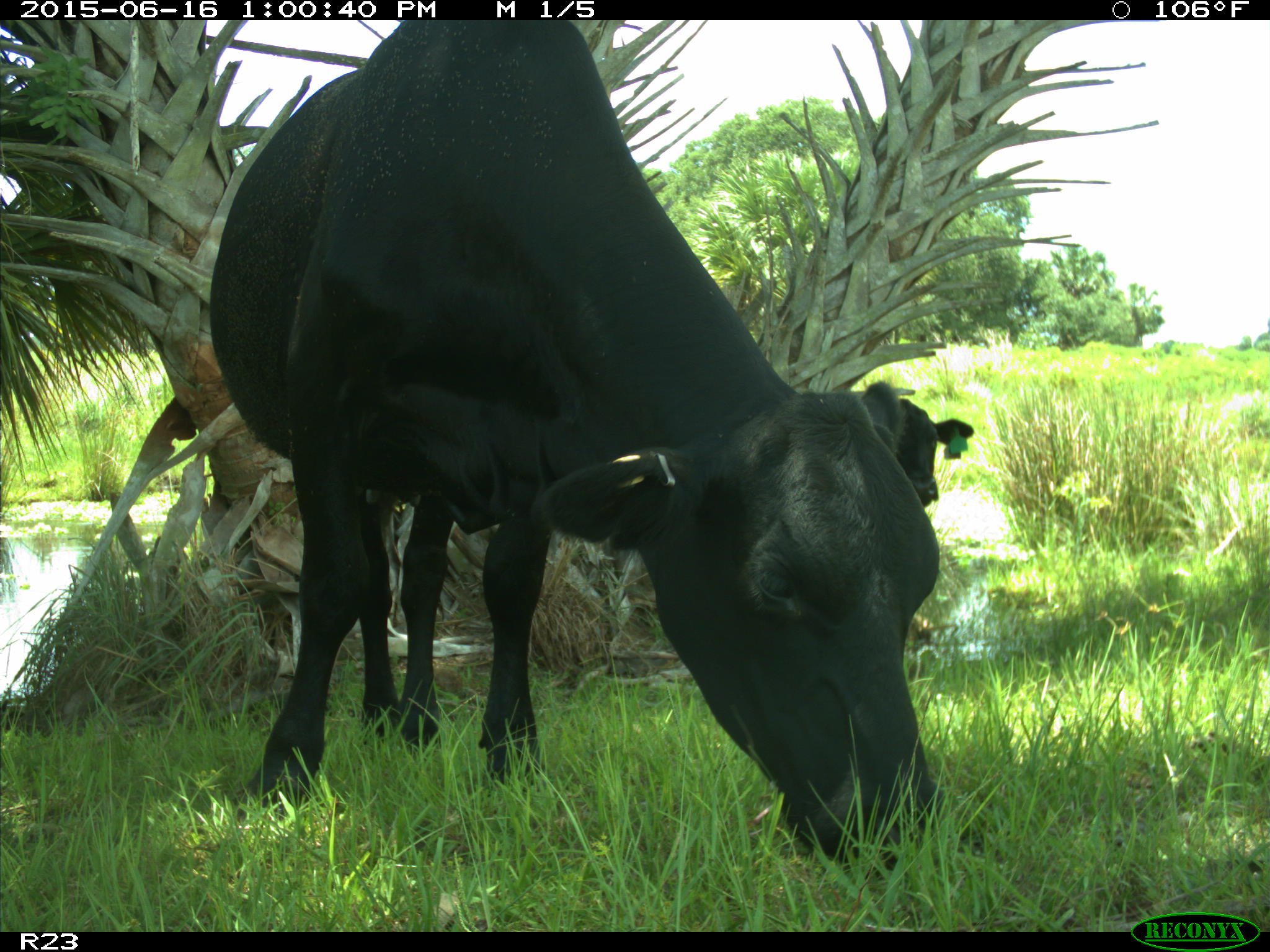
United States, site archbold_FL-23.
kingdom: Animalia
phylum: Chordata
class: Mammalia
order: Artiodactyla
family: Bovidae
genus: Bos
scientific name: Bos taurus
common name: domestic cow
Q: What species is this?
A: Bos taurus (domestic cow).